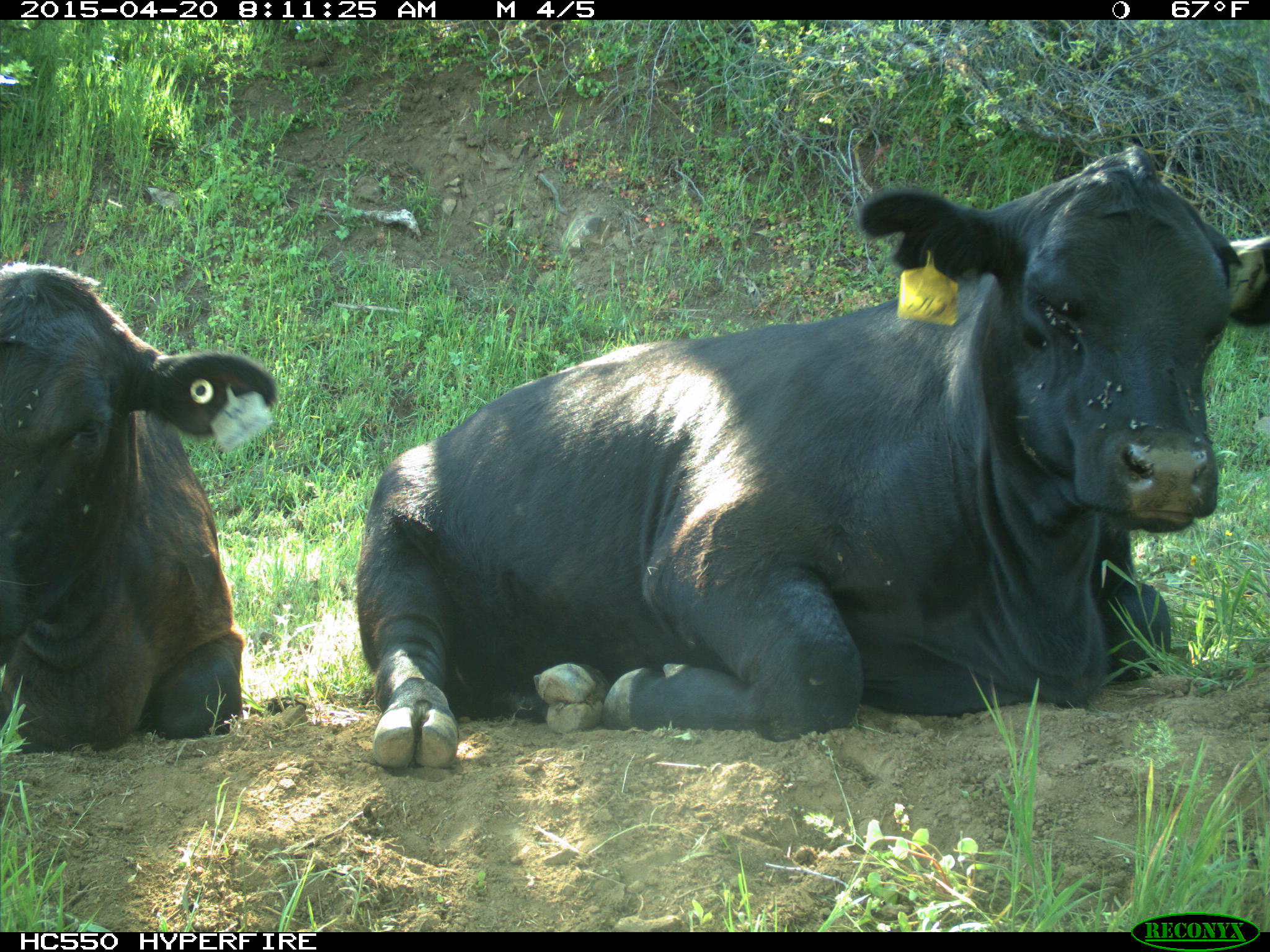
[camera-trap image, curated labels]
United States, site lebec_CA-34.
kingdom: Animalia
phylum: Chordata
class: Mammalia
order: Artiodactyla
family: Bovidae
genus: Bos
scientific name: Bos taurus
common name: domestic cow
Bos taurus (domestic cow).